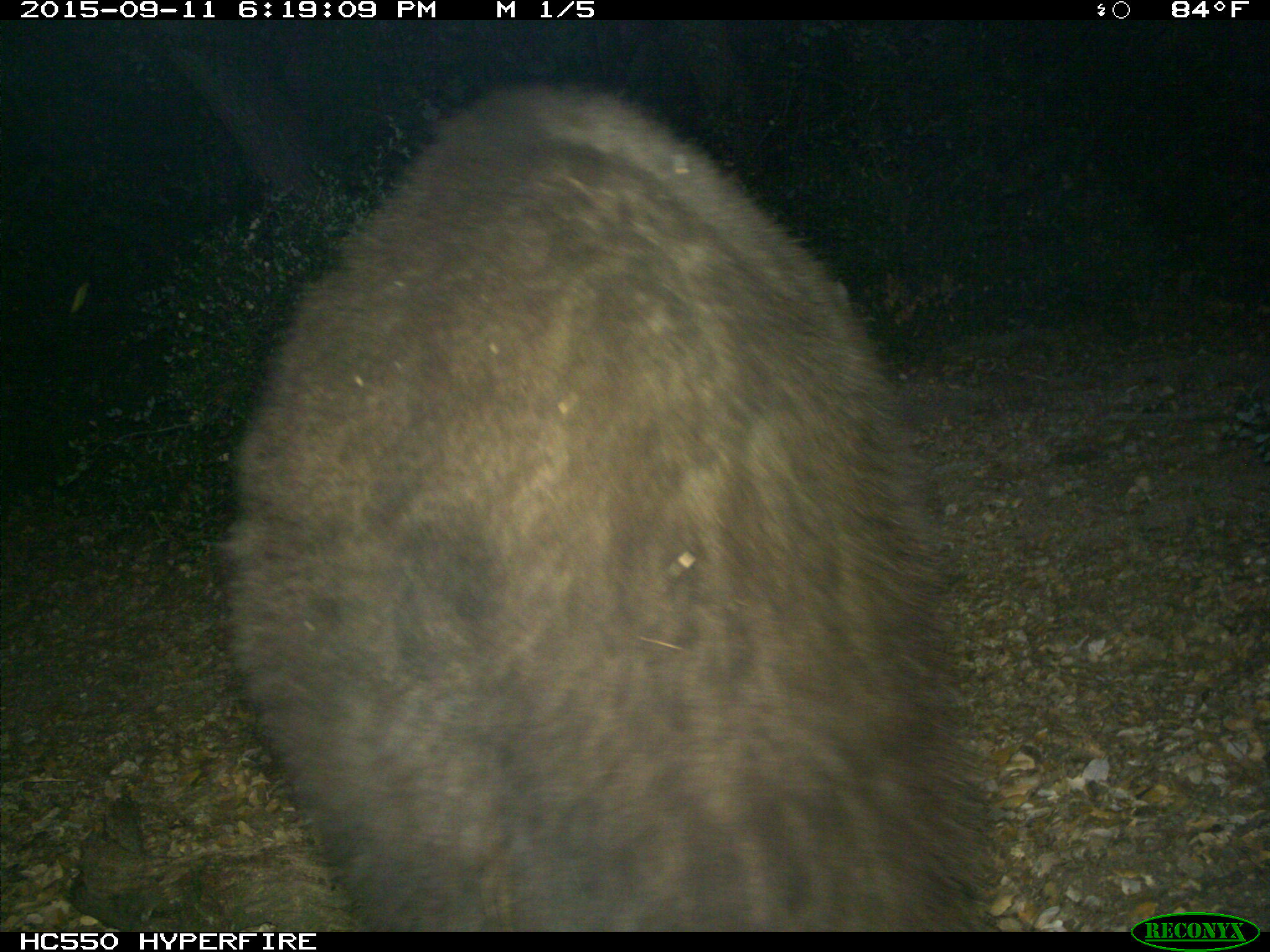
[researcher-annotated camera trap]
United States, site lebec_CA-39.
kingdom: Animalia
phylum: Chordata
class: Mammalia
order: Carnivora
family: Ursidae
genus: Ursus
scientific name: Ursus americanus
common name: american black bear